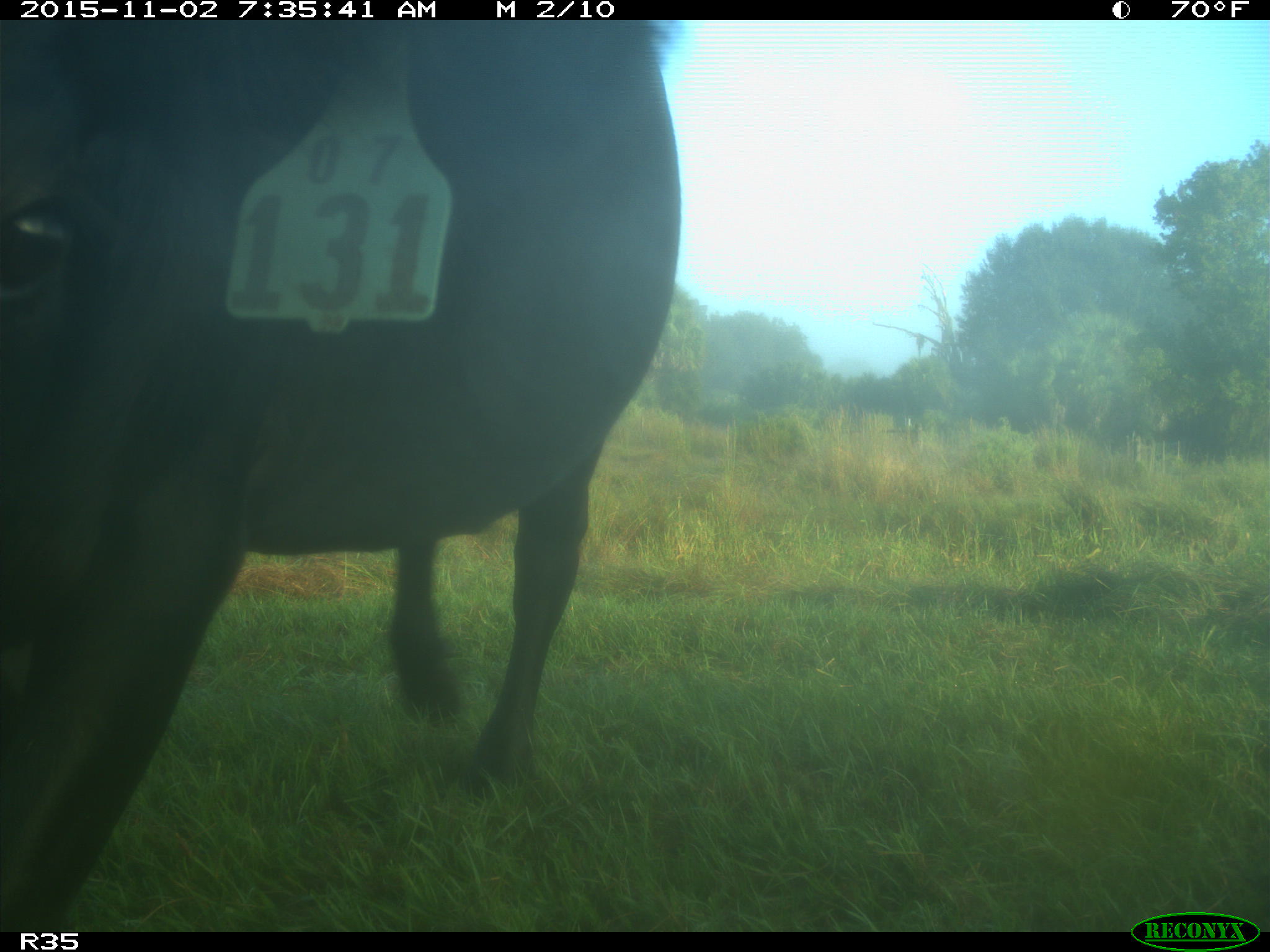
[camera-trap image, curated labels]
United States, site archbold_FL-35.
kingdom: Animalia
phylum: Chordata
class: Mammalia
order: Artiodactyla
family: Bovidae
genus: Bos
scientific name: Bos taurus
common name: domestic cow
Bos taurus (domestic cow).